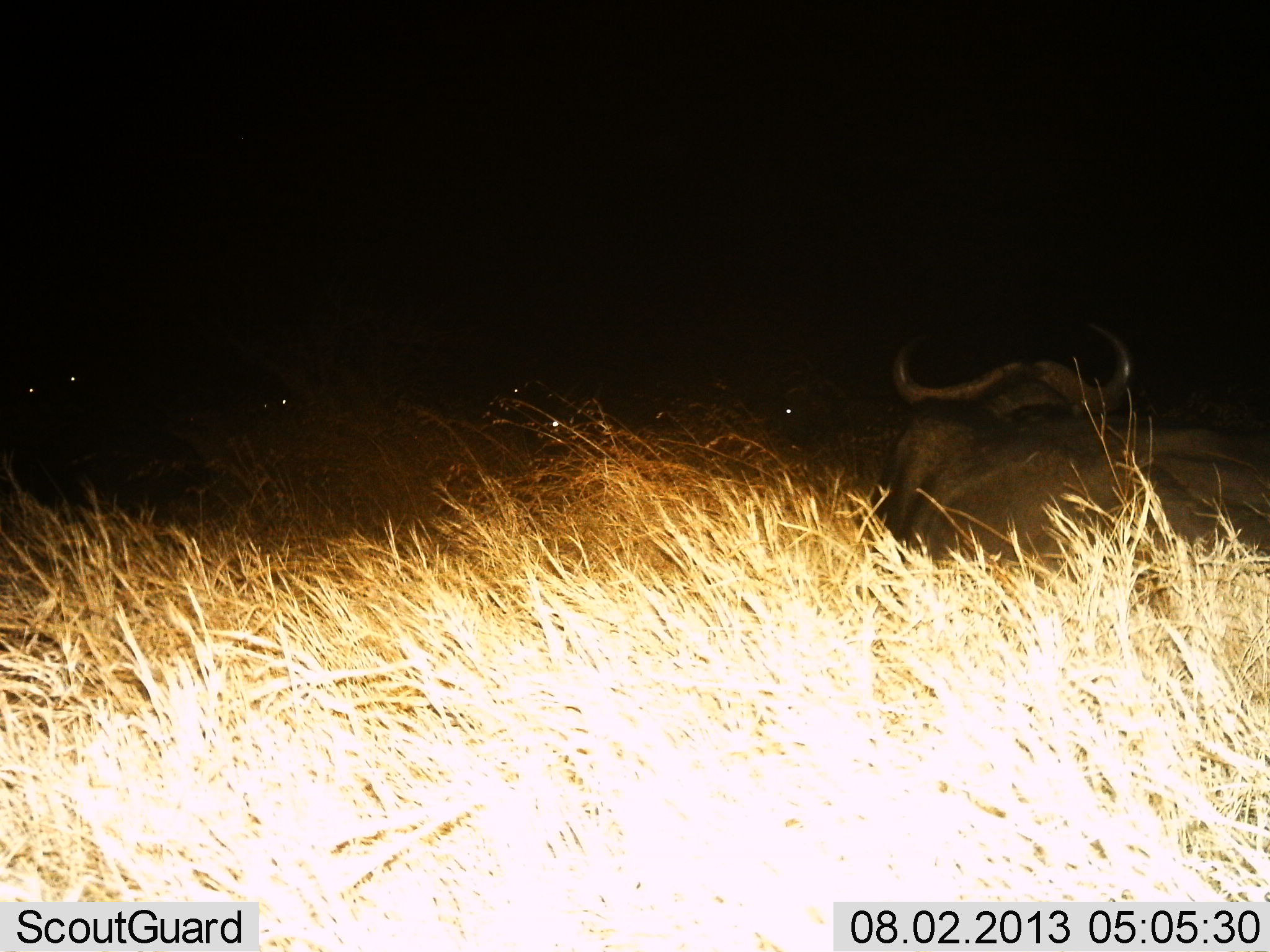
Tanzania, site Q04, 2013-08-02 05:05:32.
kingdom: Animalia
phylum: Chordata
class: Mammalia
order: Artiodactyla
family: Bovidae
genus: Syncerus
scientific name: Syncerus caffer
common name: cape buffalo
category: buffalo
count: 1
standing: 16%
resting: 79%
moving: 0%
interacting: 5%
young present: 0%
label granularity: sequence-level